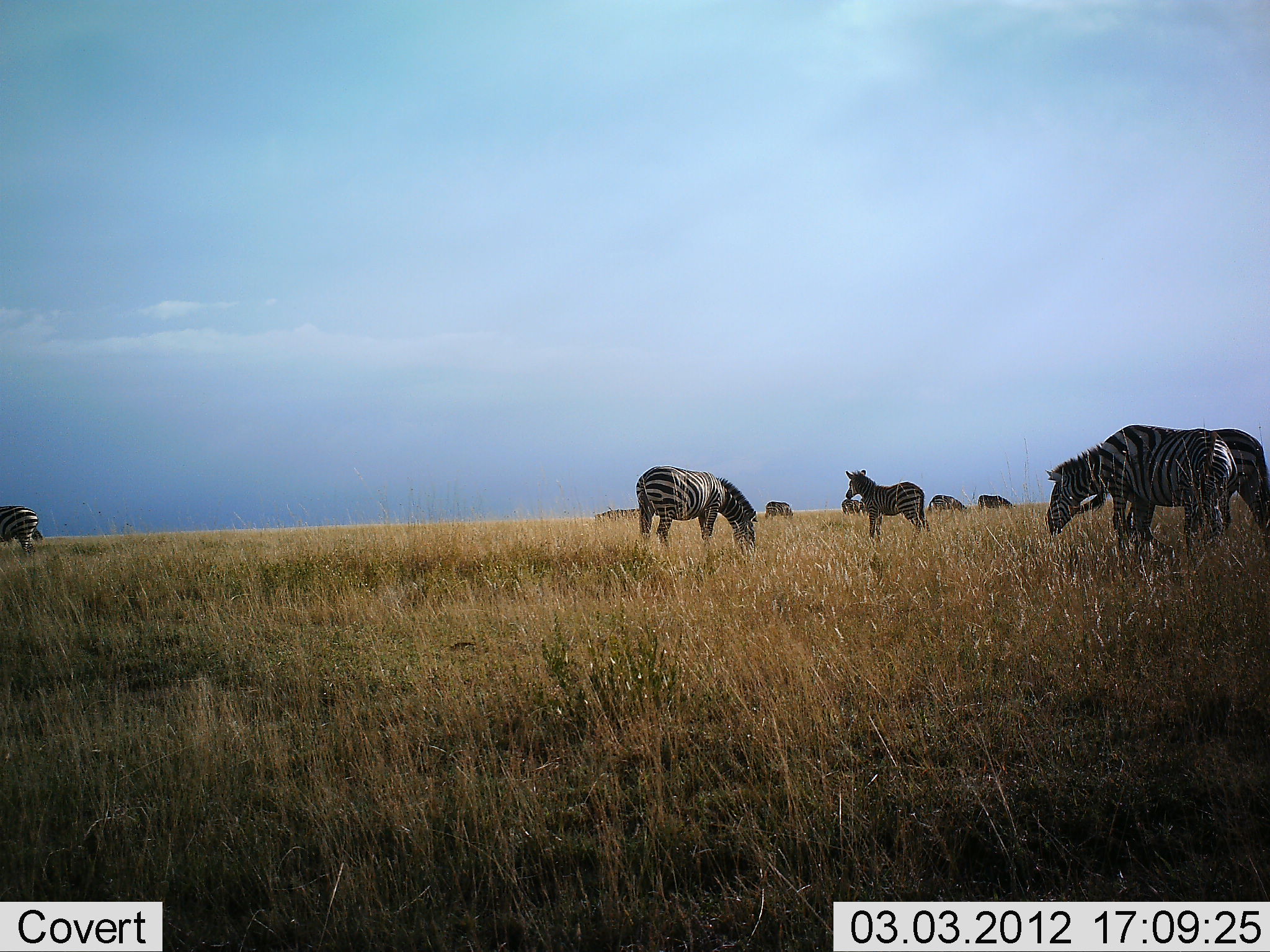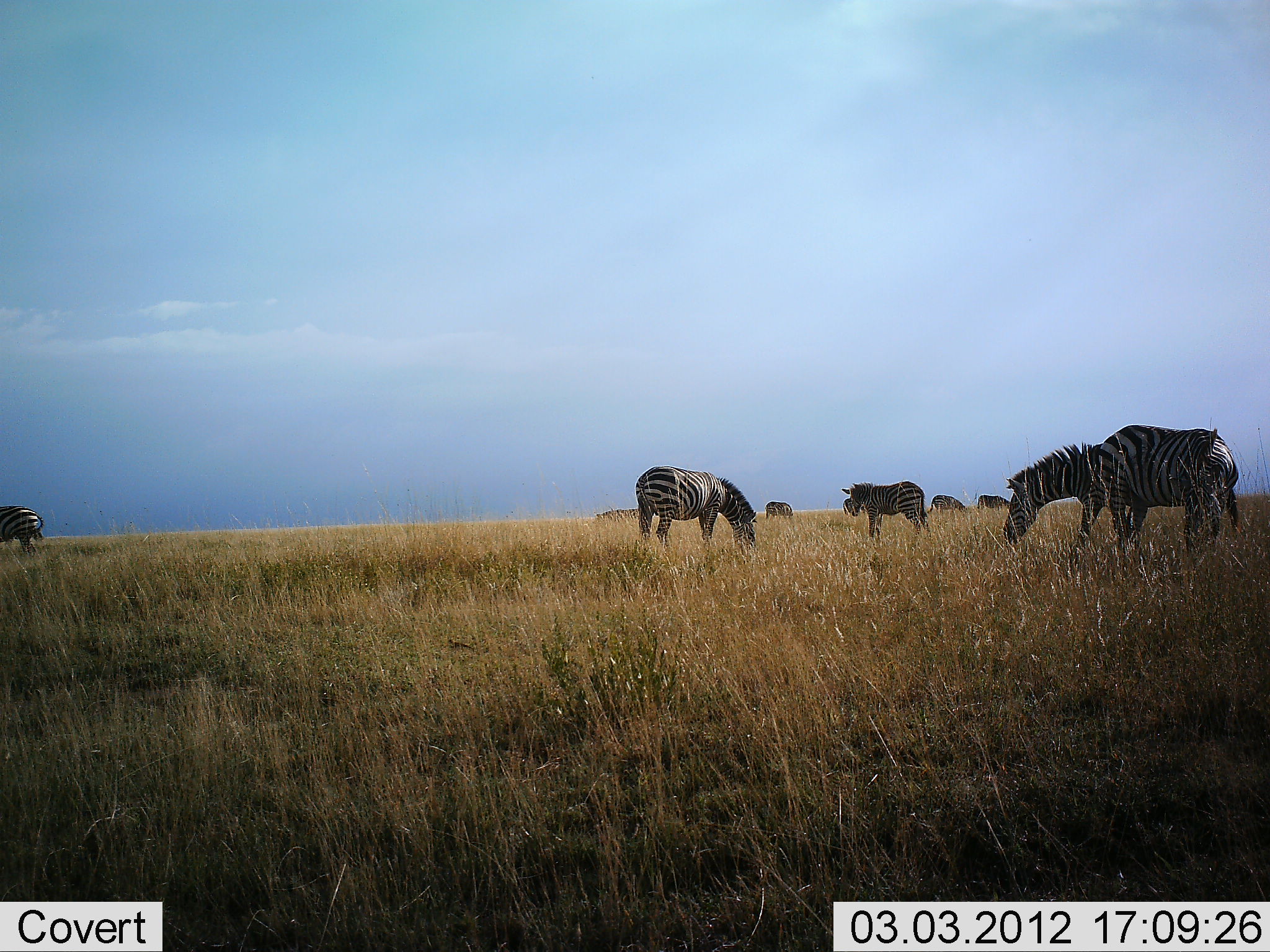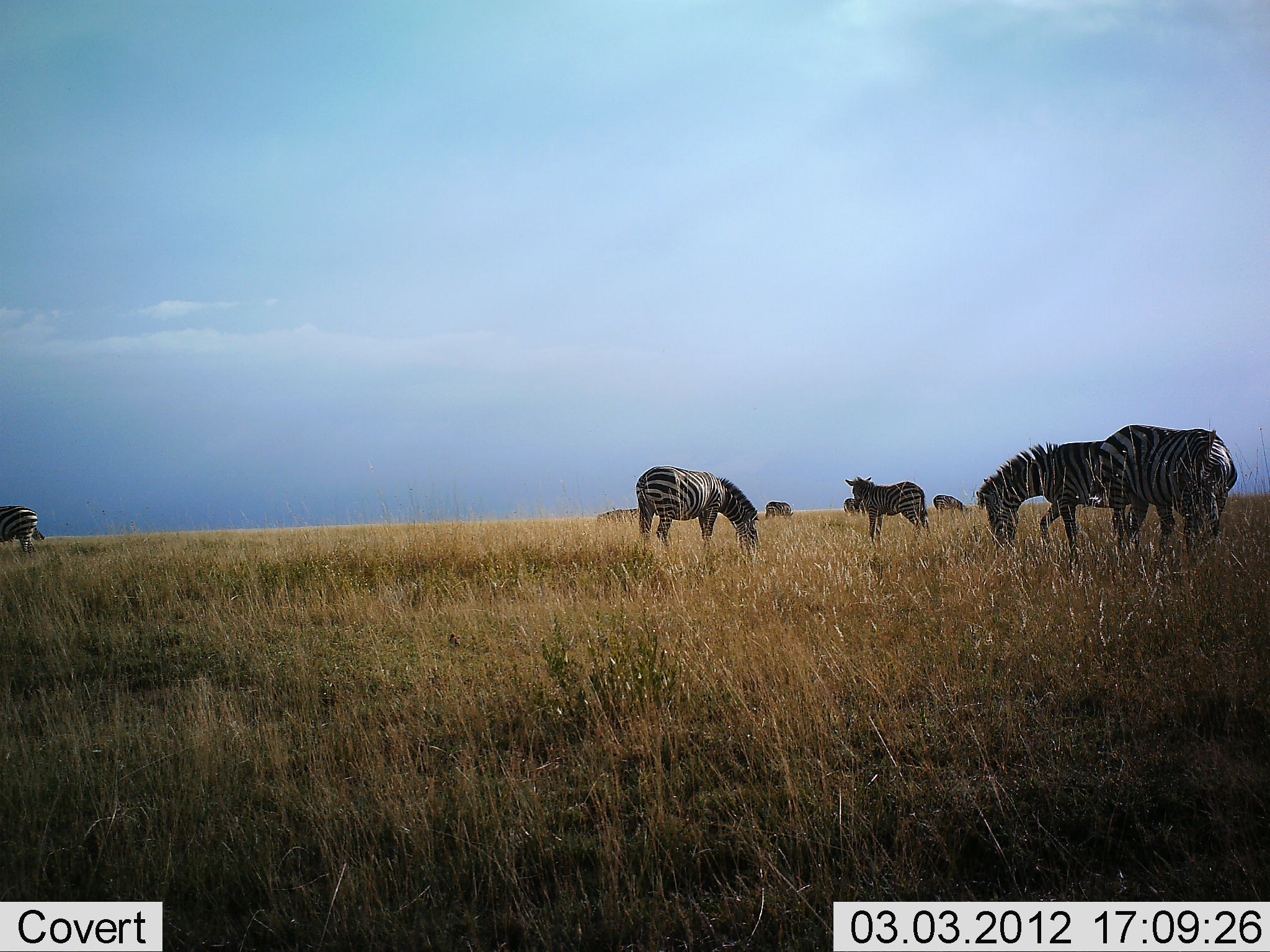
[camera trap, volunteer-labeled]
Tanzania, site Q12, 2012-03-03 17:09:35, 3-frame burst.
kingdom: Animalia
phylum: Chordata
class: Mammalia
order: Perissodactyla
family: Equidae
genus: Equus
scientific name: Equus quagga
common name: plains zebra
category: zebra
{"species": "zebra (plains zebra) (Equus quagga)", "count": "9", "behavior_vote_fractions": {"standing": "41%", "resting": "0%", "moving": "24%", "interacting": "0%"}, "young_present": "41%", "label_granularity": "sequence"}